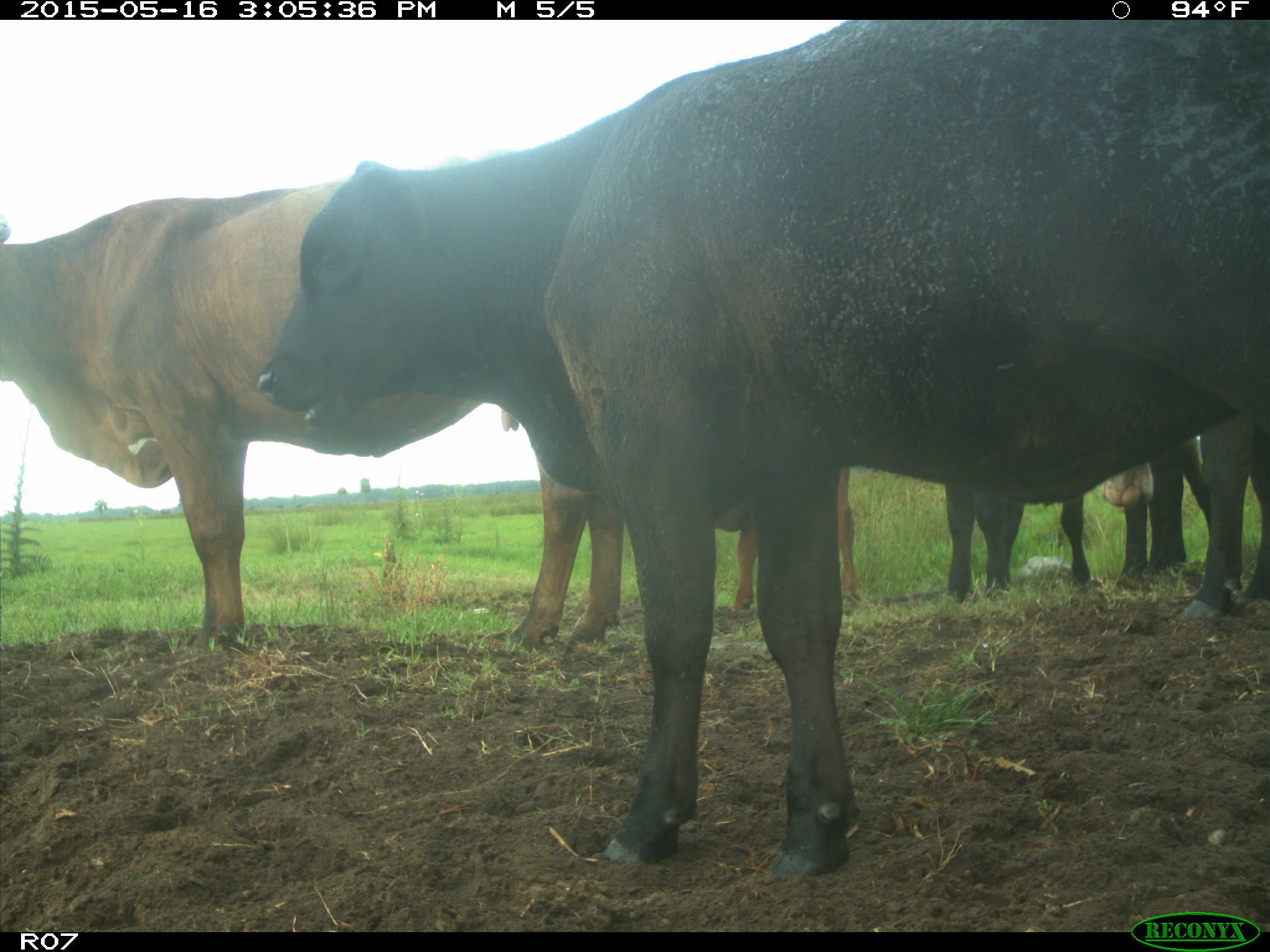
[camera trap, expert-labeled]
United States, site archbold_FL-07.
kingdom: Animalia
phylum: Chordata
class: Mammalia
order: Artiodactyla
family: Bovidae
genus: Bos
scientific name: Bos taurus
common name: domestic cow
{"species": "Bos taurus (domestic cow)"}